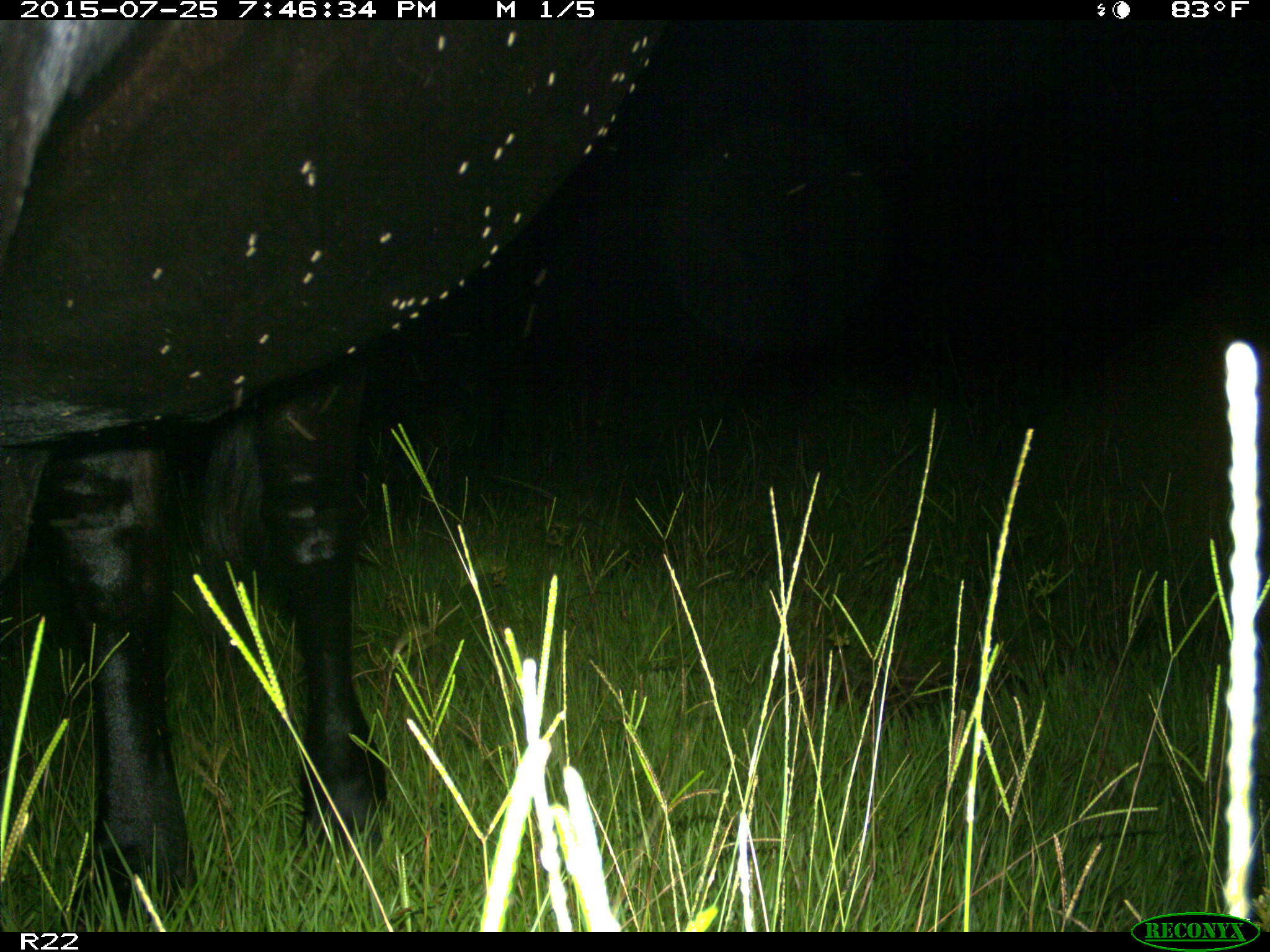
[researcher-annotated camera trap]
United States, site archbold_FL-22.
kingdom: Animalia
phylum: Chordata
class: Mammalia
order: Artiodactyla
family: Bovidae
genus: Bos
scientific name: Bos taurus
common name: domestic cow